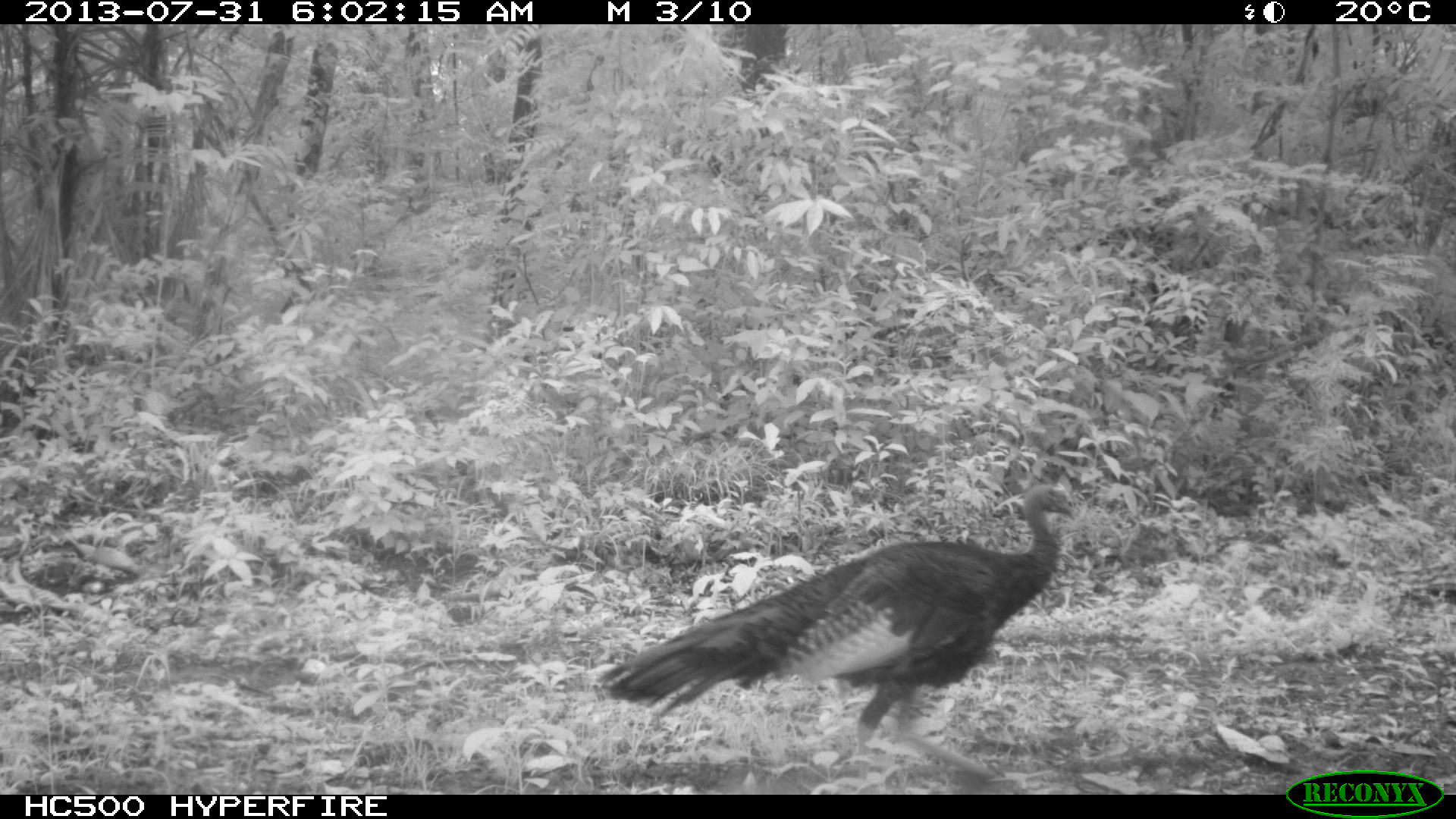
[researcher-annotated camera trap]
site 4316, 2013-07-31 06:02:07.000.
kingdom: Animalia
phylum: Chordata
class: Aves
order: Galliformes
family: Phasianidae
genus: Meleagris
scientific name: Meleagris ocellata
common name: ocellated turkey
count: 1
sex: male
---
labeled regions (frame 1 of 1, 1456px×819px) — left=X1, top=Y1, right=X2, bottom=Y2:
meleagris ocellata: left=596, top=481, right=1077, bottom=782